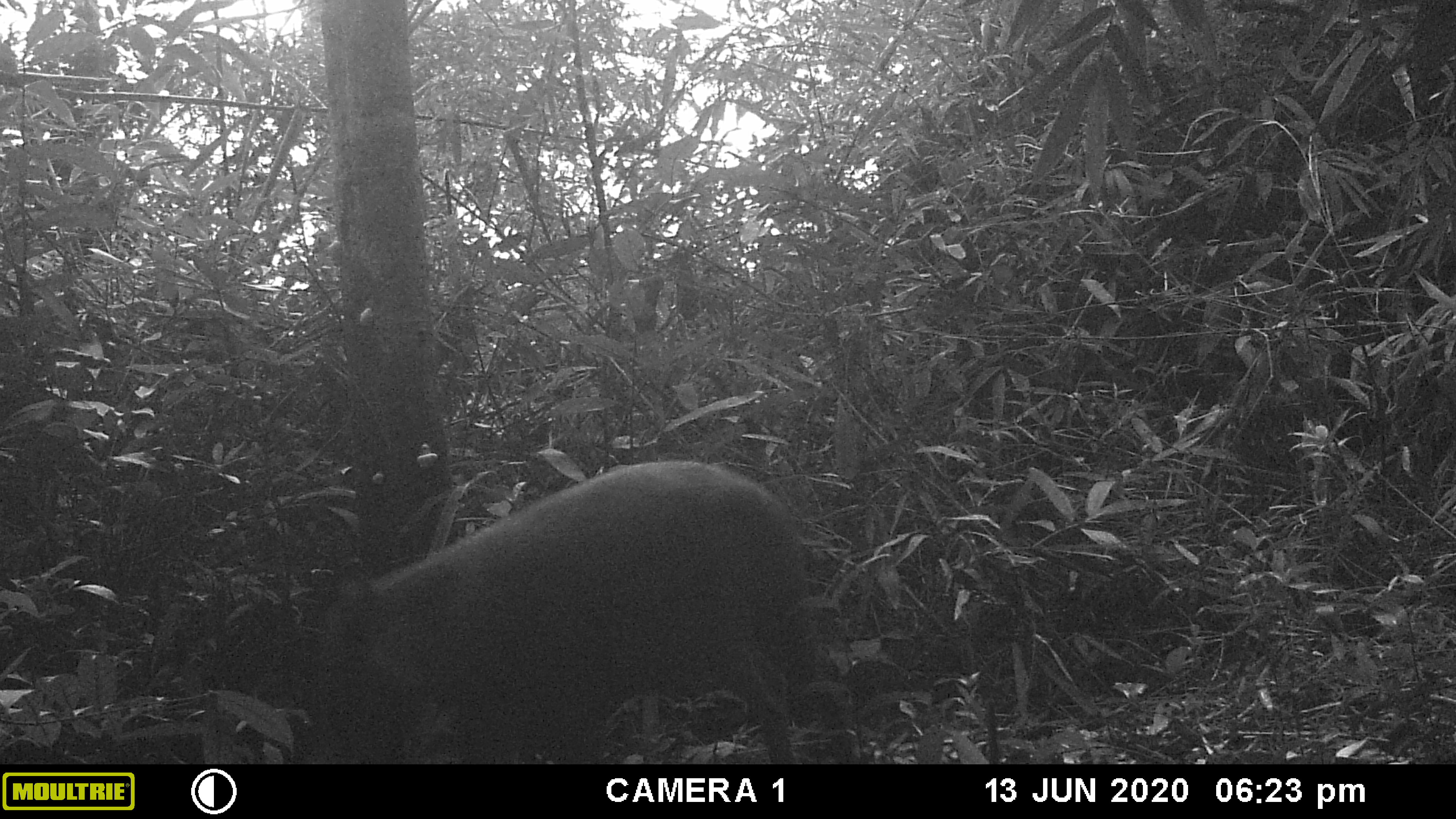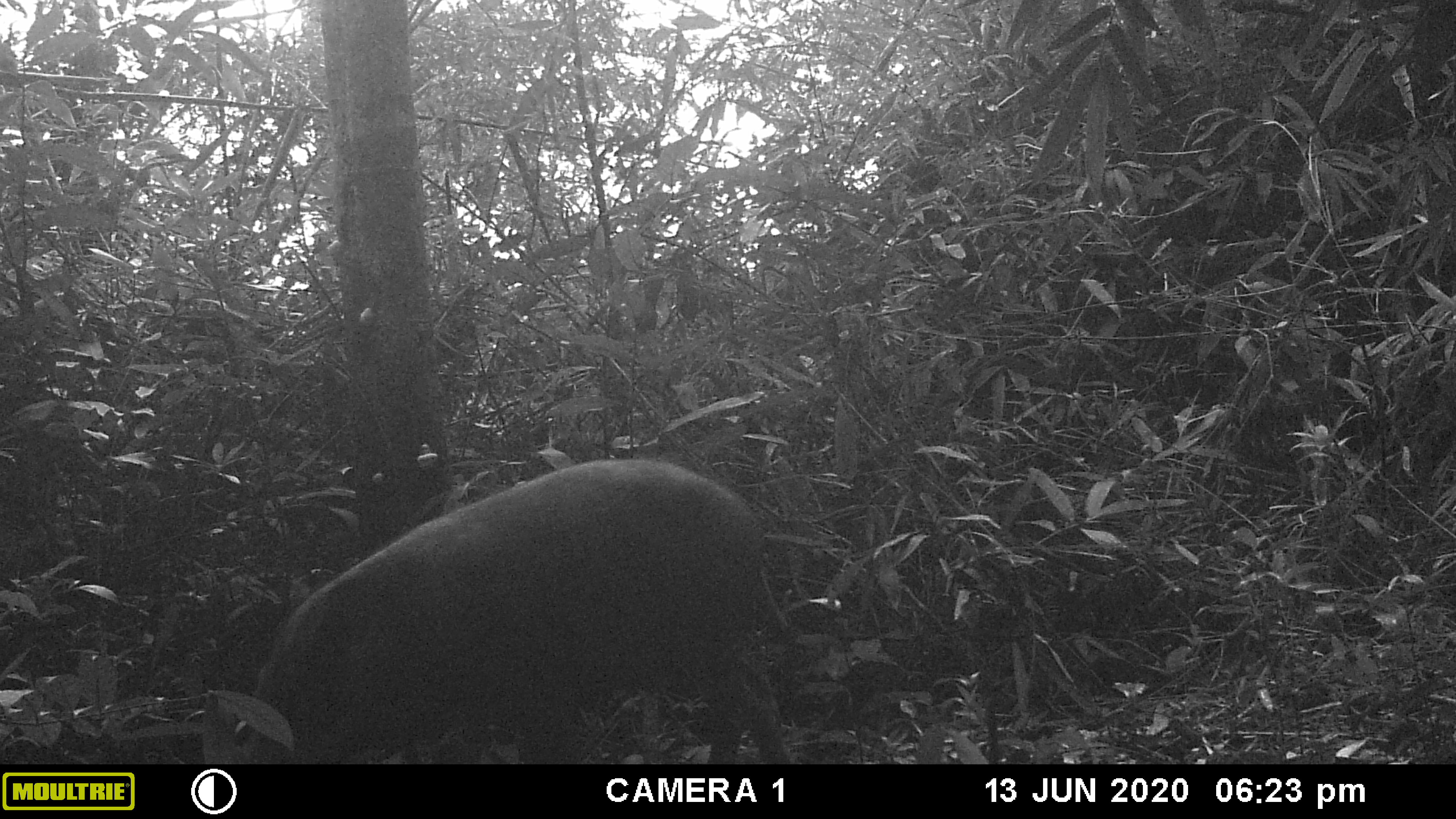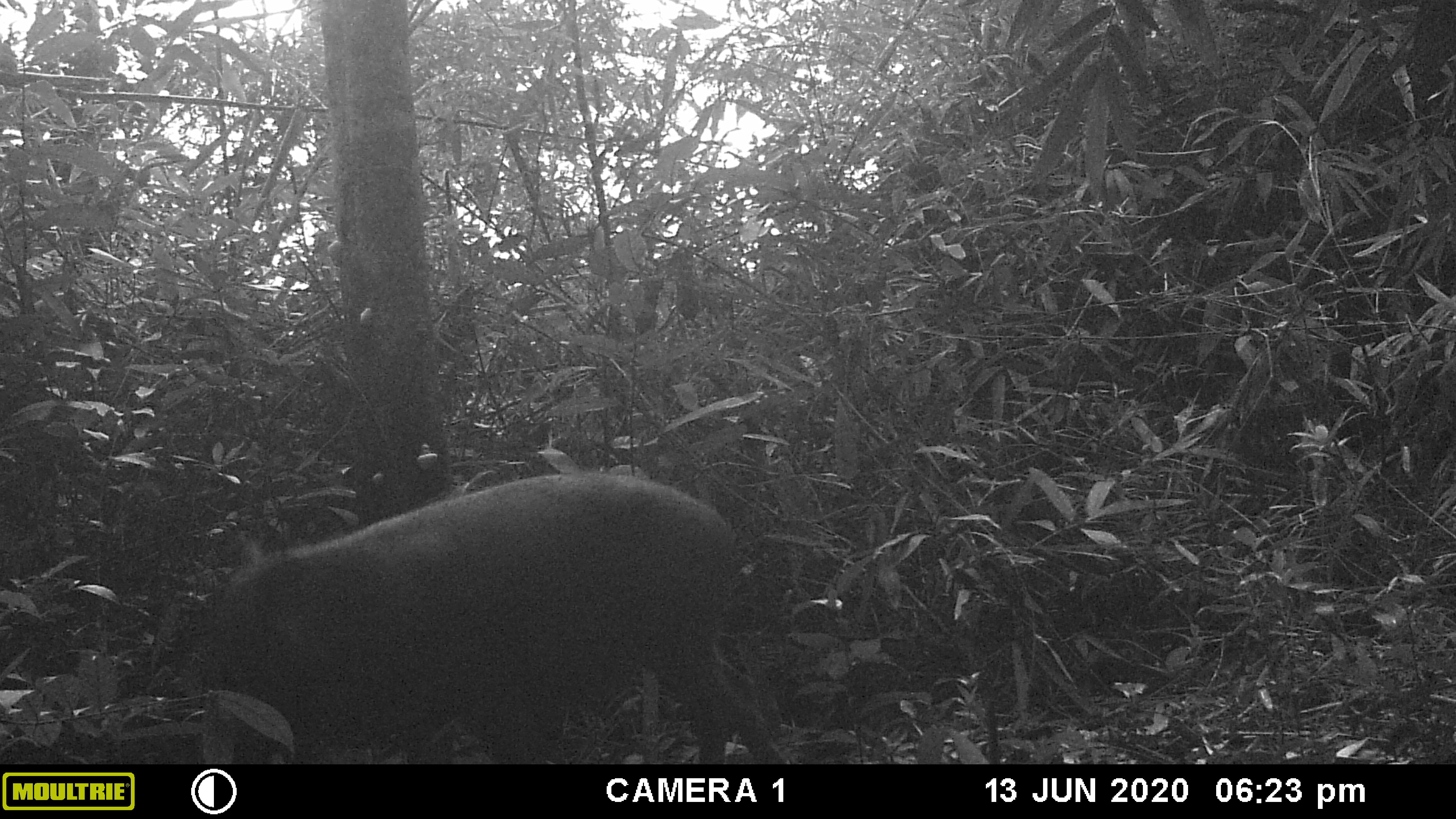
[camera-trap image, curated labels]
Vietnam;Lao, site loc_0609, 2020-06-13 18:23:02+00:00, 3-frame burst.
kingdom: Animalia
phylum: Chordata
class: Mammalia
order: Artiodactyla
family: Suidae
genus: Sus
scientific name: Sus scrofa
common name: eurasian wild pig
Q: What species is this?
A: Eurasian wild pig (Sus scrofa).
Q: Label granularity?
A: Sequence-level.